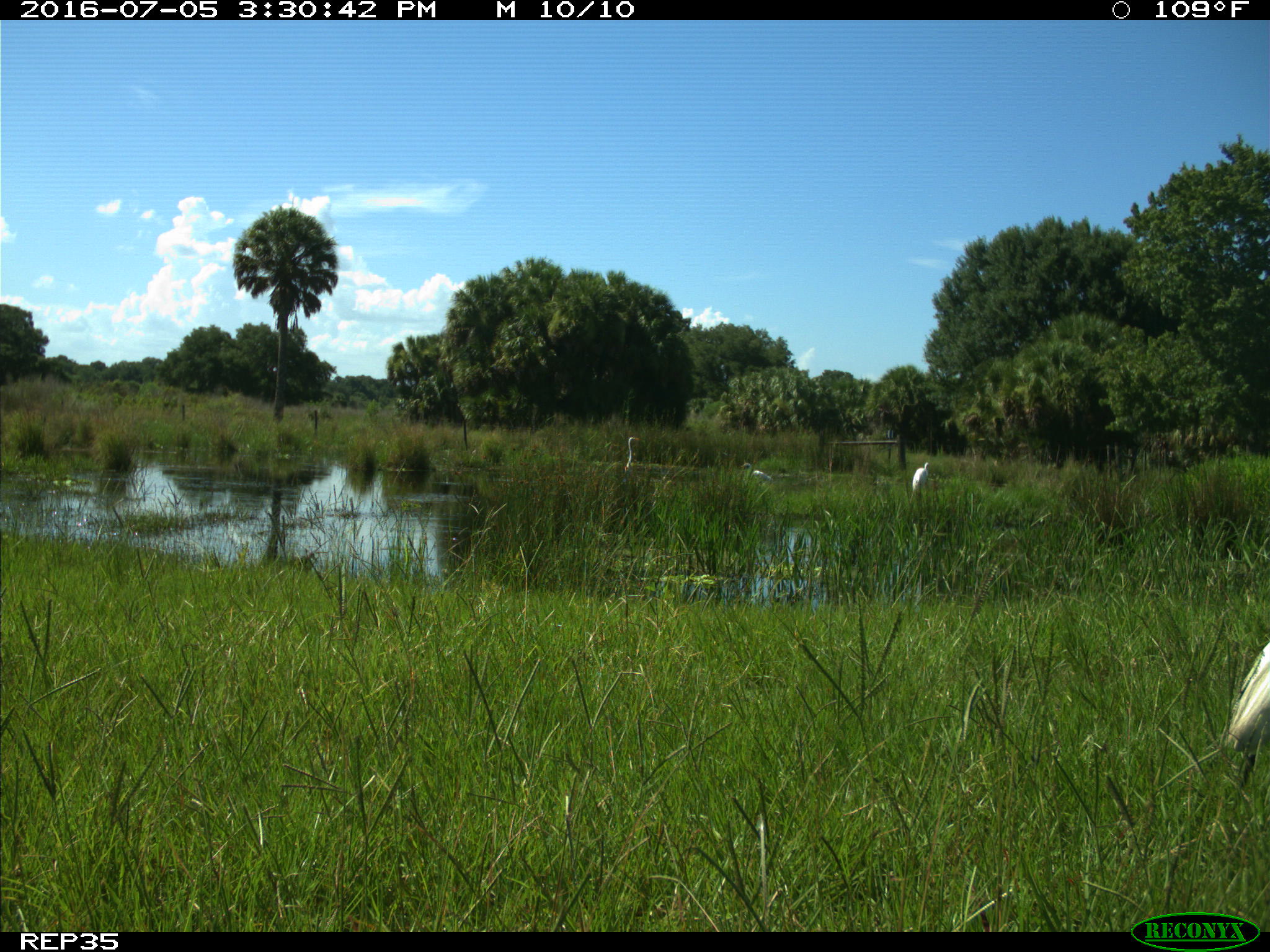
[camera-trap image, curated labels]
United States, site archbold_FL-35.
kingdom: Animalia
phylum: Chordata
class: Aves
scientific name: Aves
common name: birds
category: unidentified bird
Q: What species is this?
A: Unidentified bird (birds) (Aves).